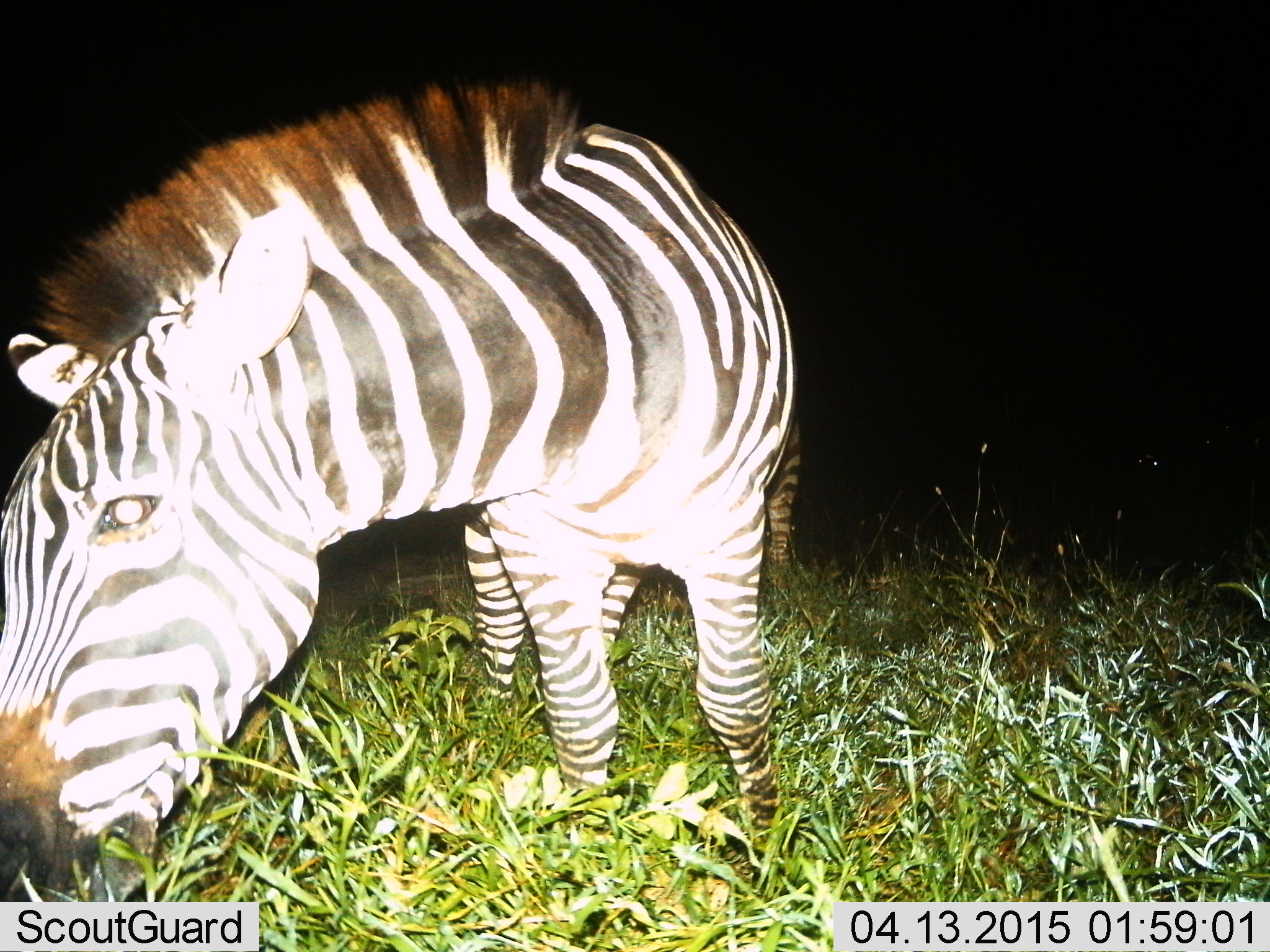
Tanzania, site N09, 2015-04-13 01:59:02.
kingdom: Animalia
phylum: Chordata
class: Mammalia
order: Perissodactyla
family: Equidae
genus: Equus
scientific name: Equus quagga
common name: plains zebra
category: zebra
Zebra (plains zebra) (Equus quagga), count 1. Behavior (volunteer vote fractions): standing 10%, resting 0%, moving 0%, interacting 10%. Young present (vote fraction): 0%. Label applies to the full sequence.